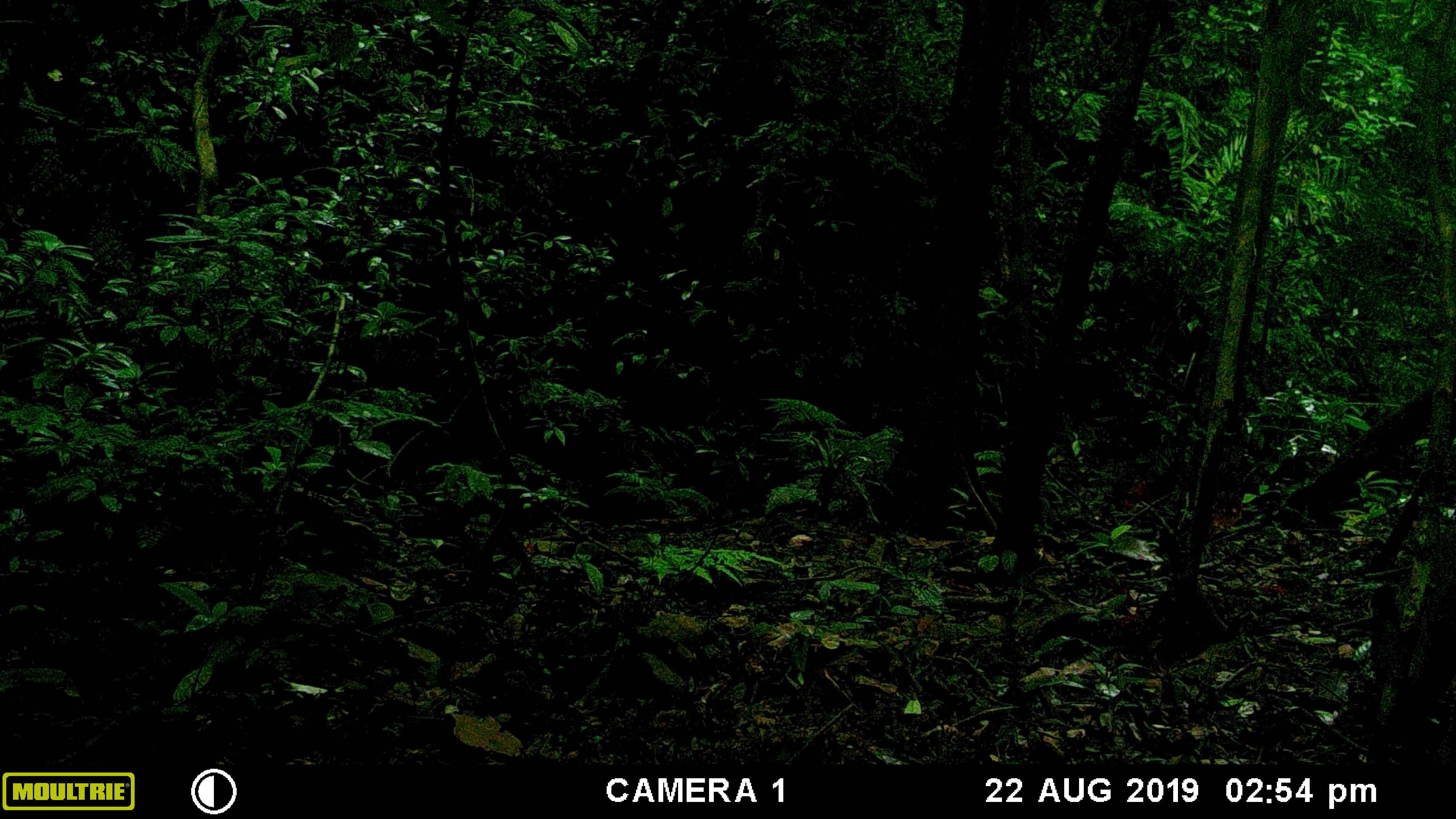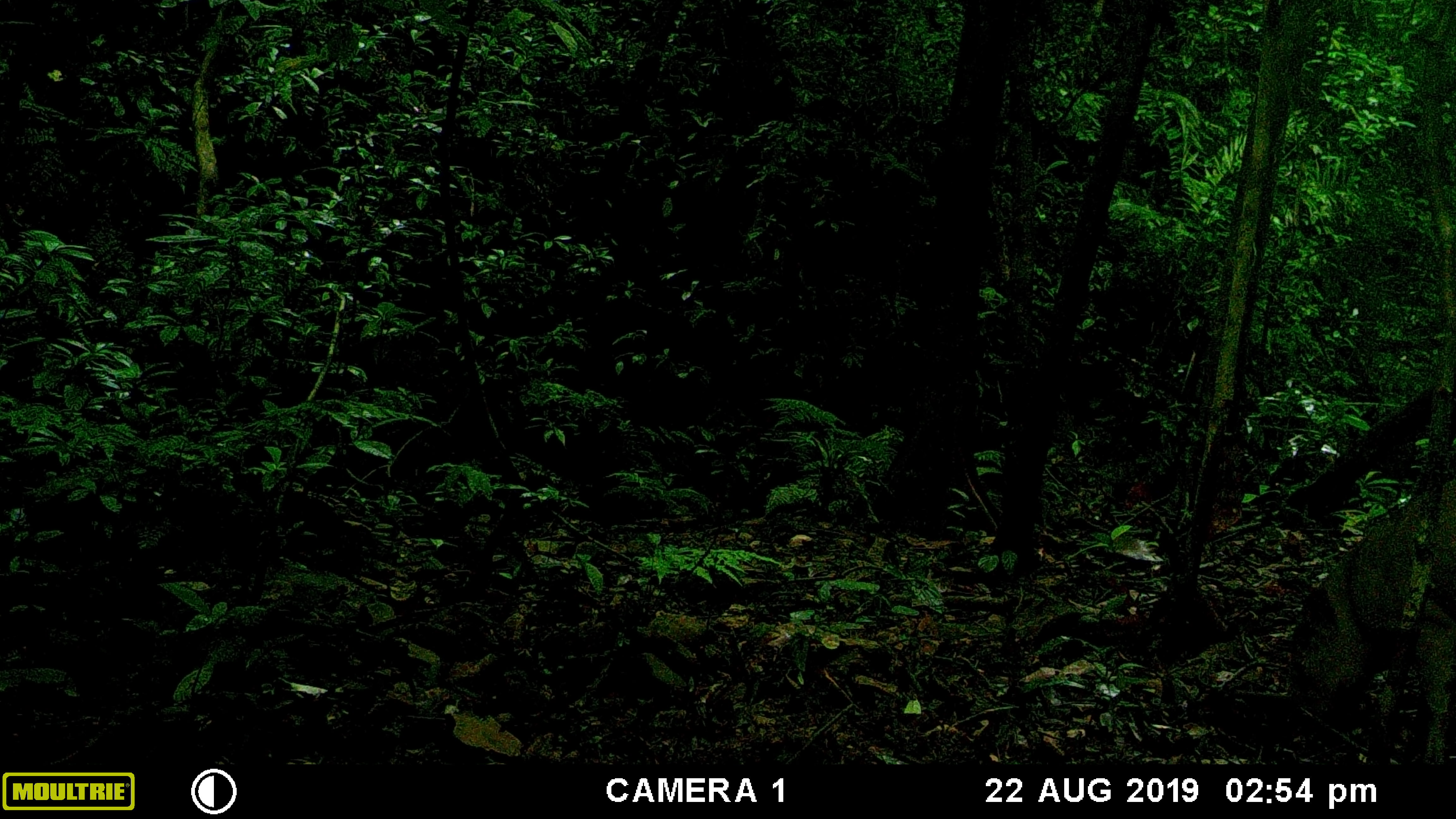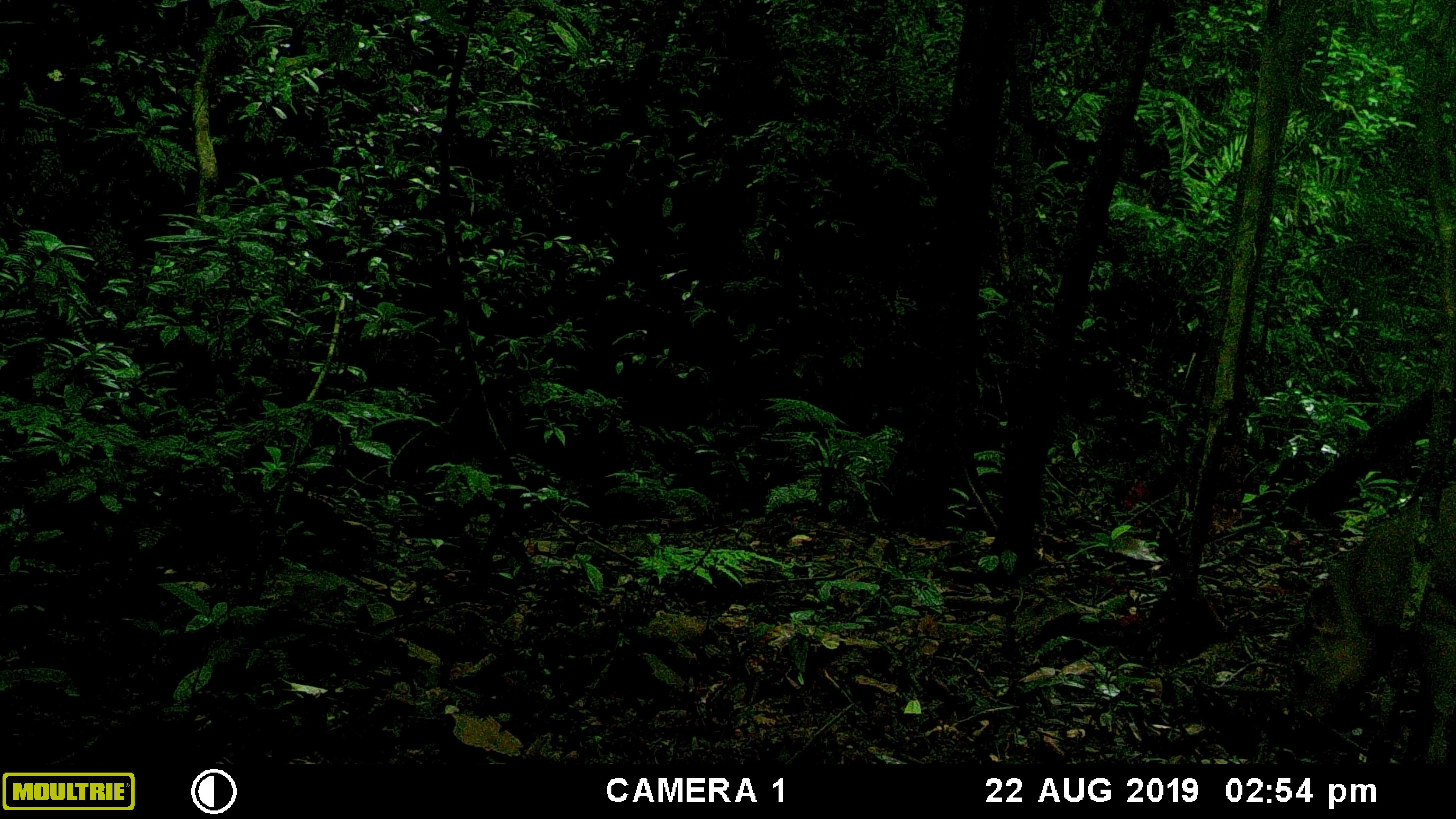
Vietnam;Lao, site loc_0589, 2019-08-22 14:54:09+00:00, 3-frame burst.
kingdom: Animalia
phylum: Chordata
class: Mammalia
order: Artiodactyla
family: Suidae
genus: Sus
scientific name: Sus scrofa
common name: eurasian wild pig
Eurasian wild pig (Sus scrofa). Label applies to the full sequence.